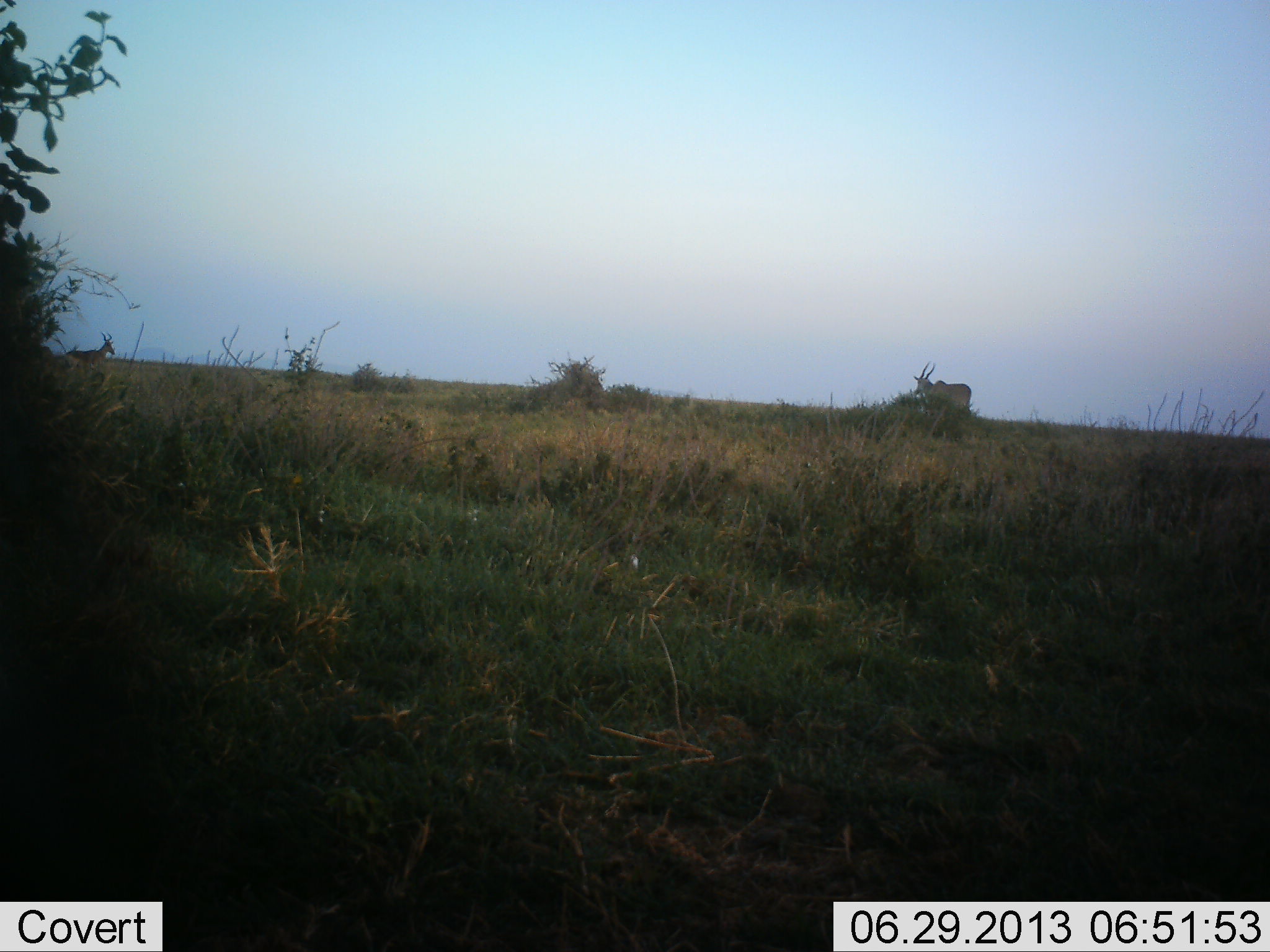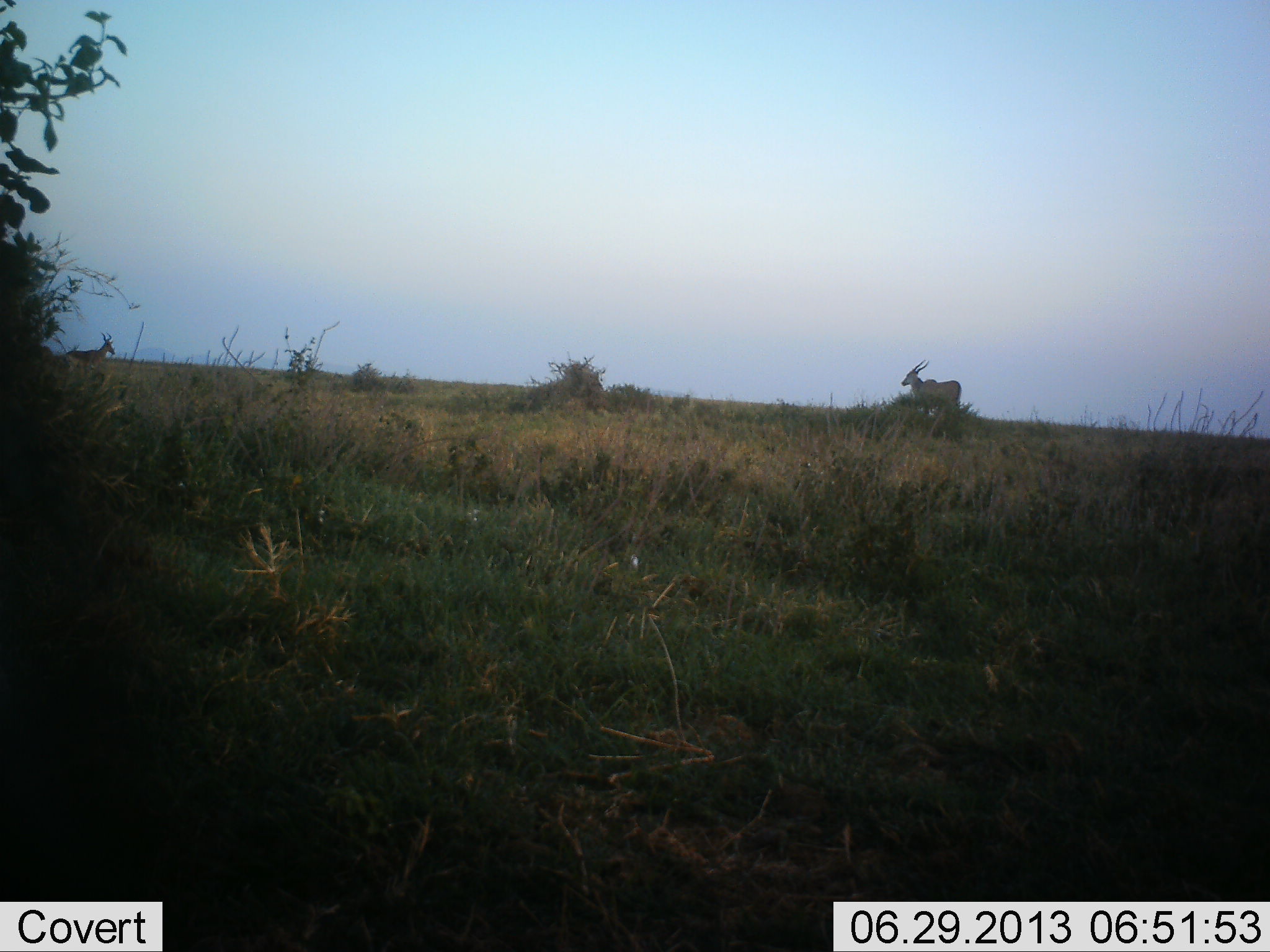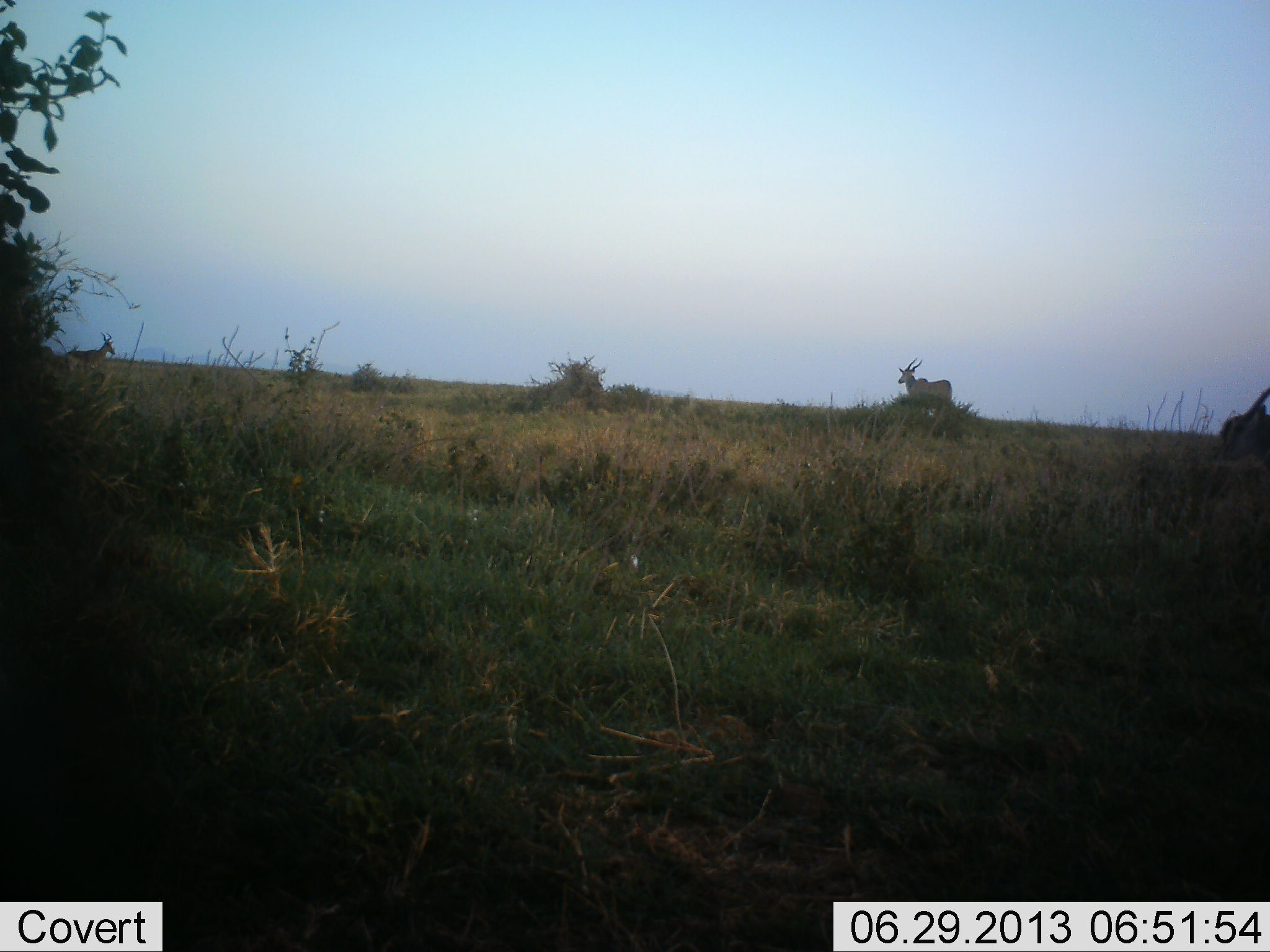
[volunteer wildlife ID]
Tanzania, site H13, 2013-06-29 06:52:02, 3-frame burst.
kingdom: Animalia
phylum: Chordata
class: Mammalia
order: Artiodactyla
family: Bovidae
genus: Tragelaphus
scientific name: Tragelaphus oryx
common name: eland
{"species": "eland (Tragelaphus oryx)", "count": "2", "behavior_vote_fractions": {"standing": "50%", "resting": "0%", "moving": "79%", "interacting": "0%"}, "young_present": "0%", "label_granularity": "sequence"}